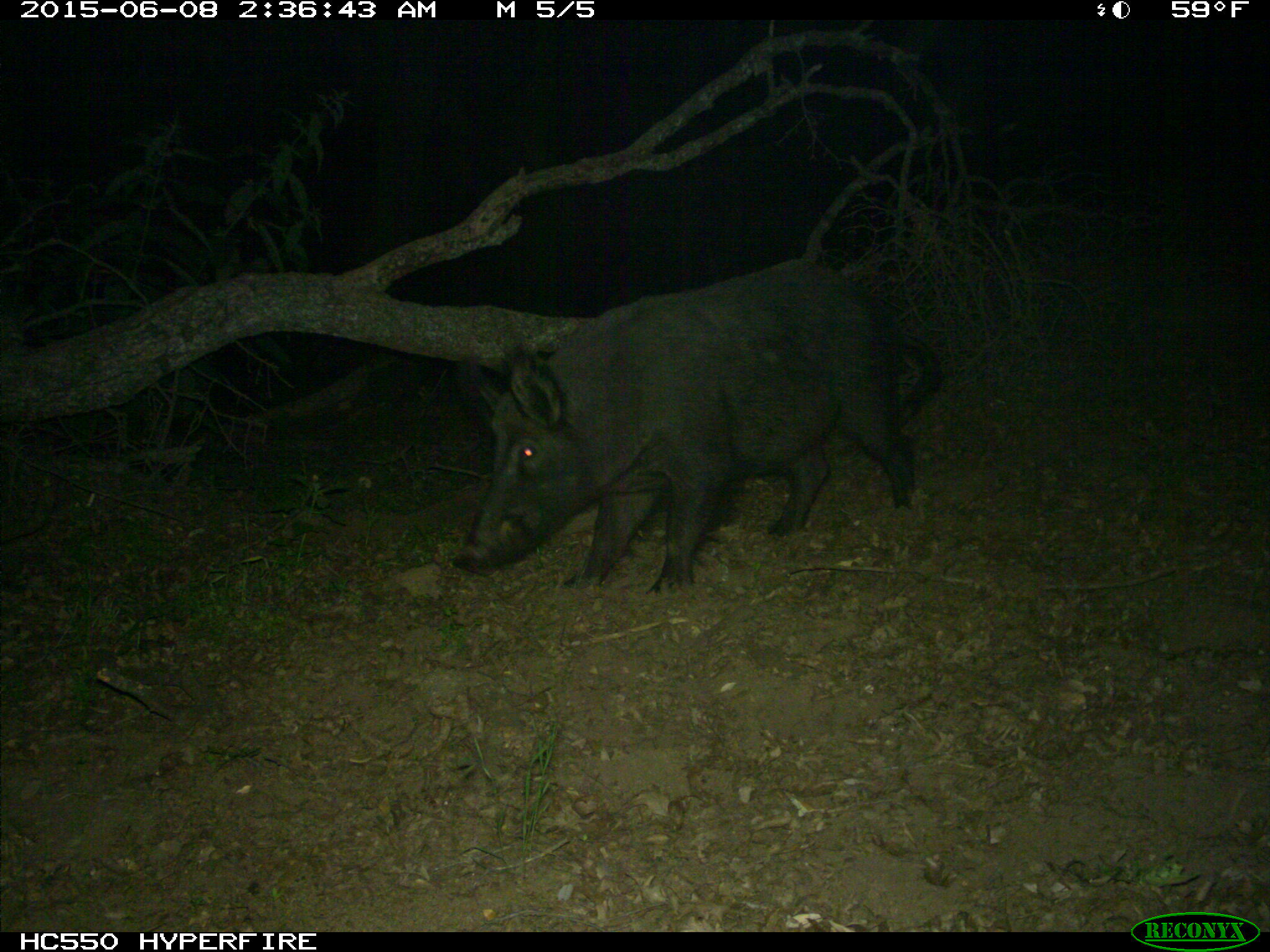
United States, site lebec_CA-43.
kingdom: Animalia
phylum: Chordata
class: Mammalia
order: Artiodactyla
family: Suidae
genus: Sus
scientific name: Sus scrofa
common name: wild boar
Sus scrofa (wild boar).